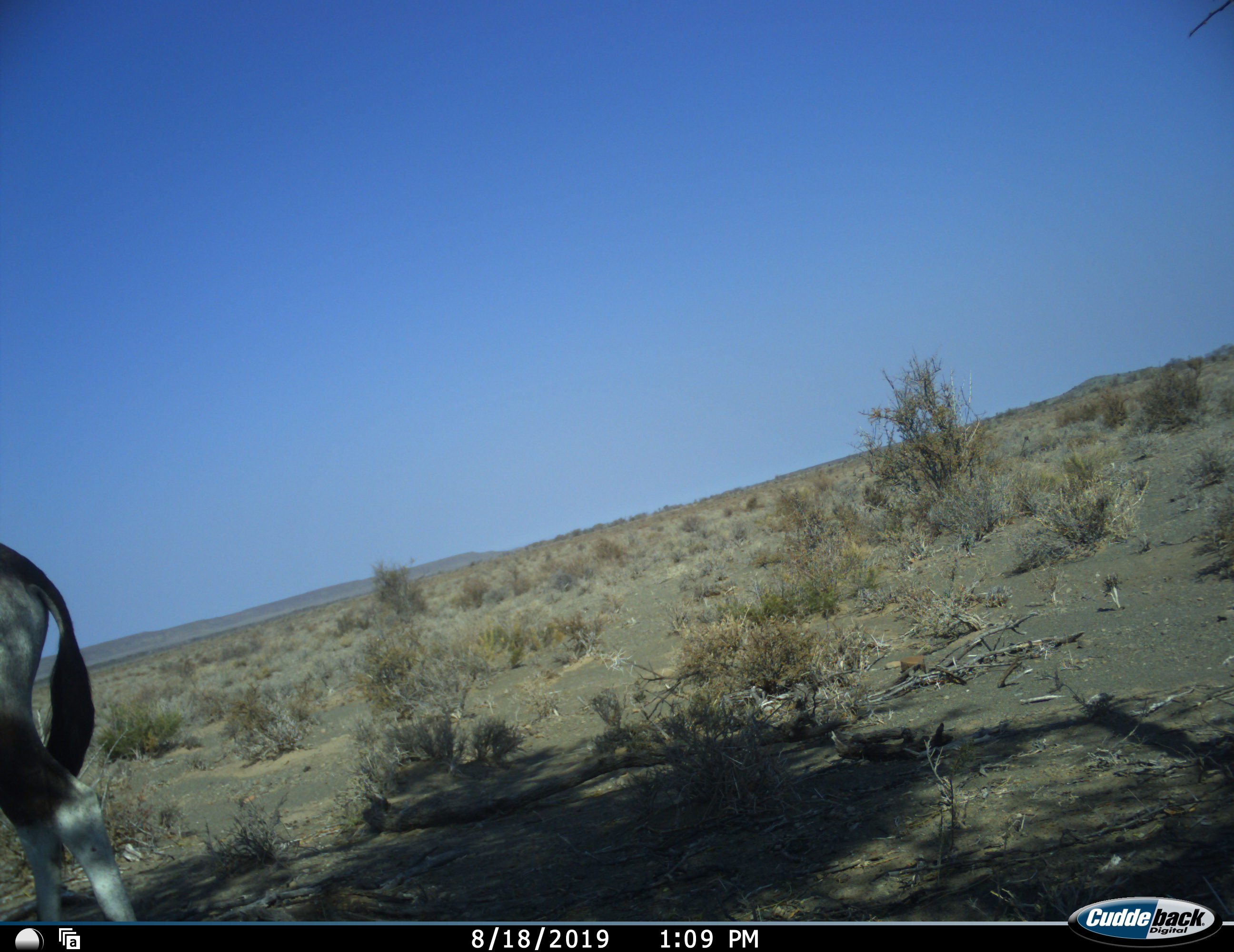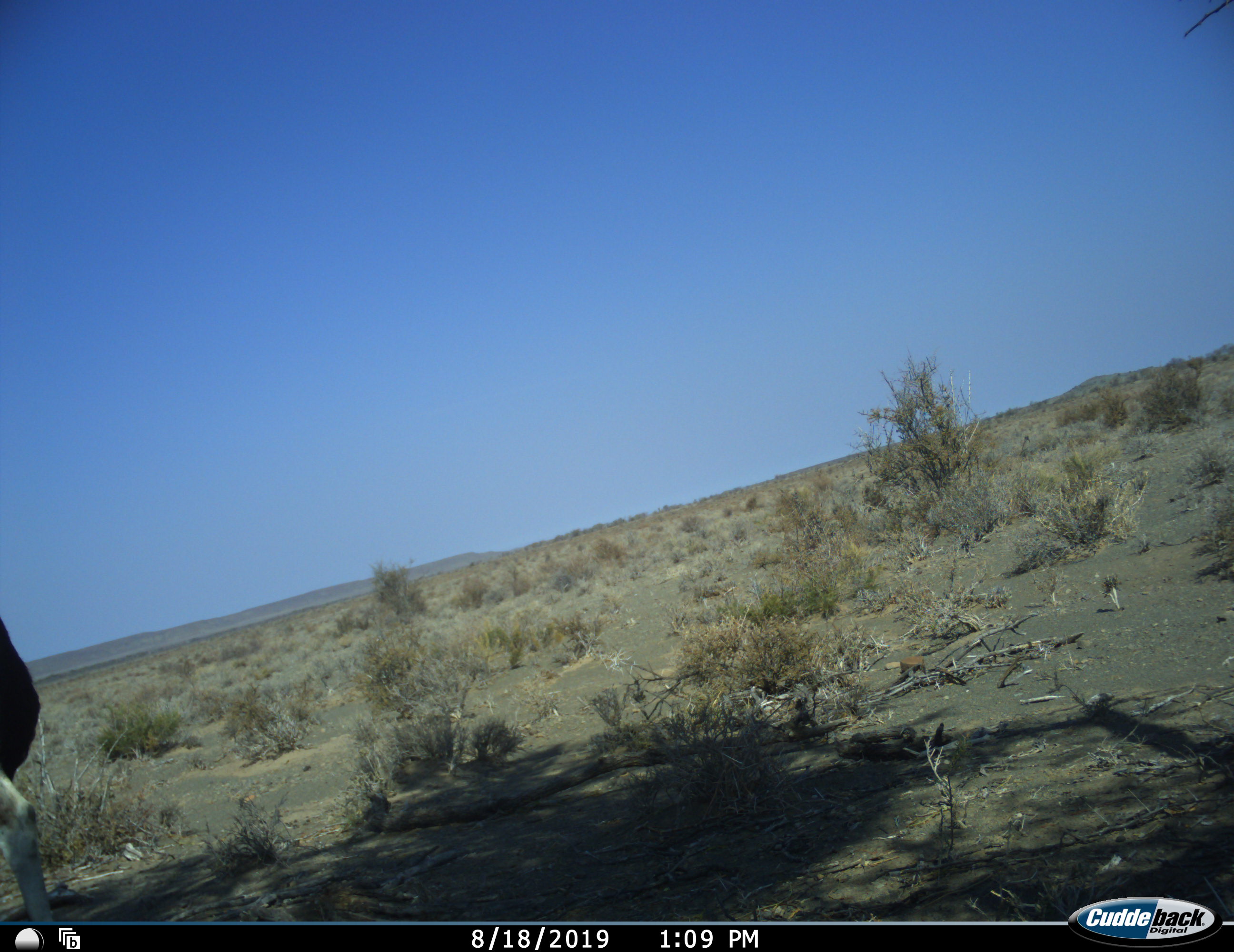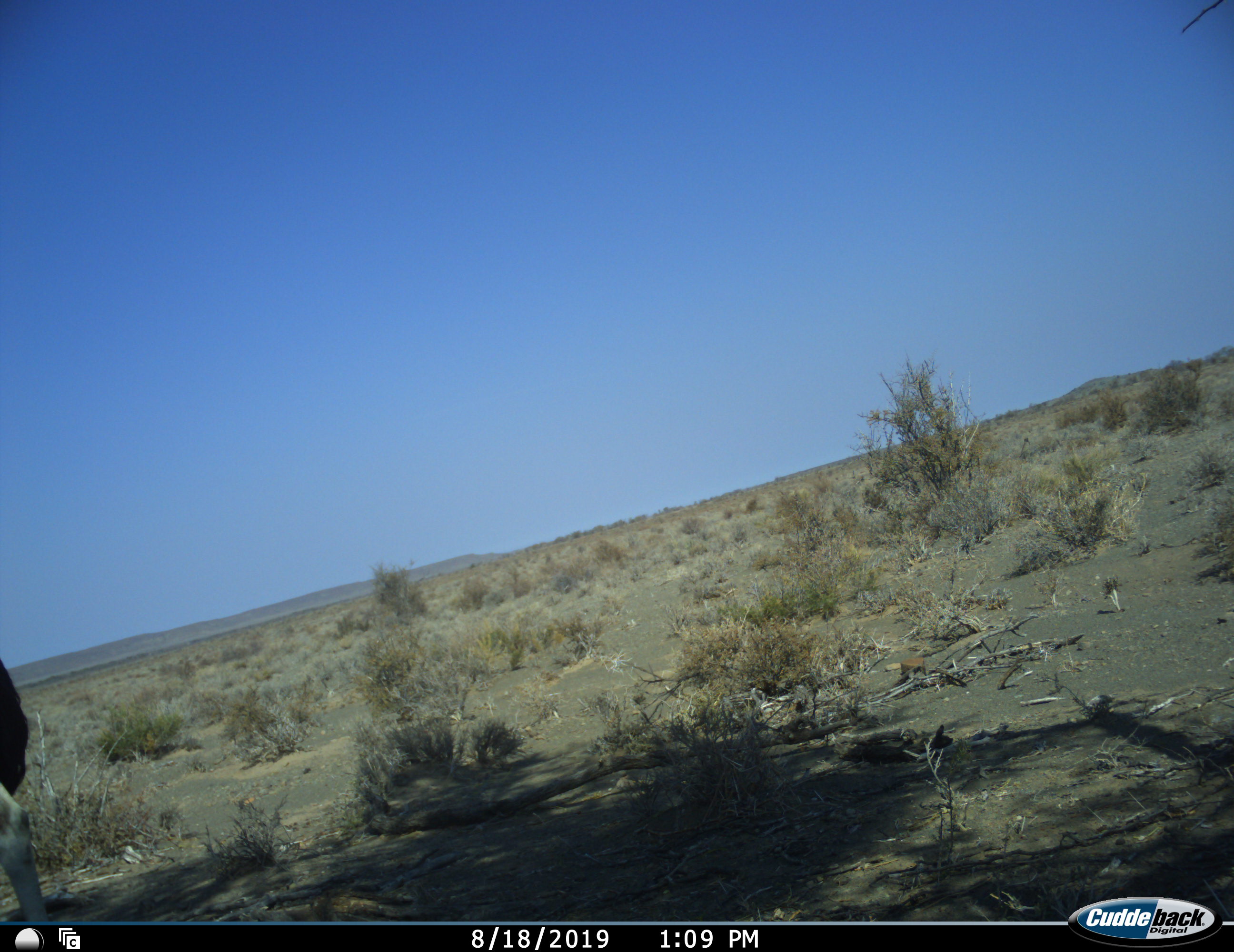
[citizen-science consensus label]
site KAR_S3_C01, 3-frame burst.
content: unidentified animal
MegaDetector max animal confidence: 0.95